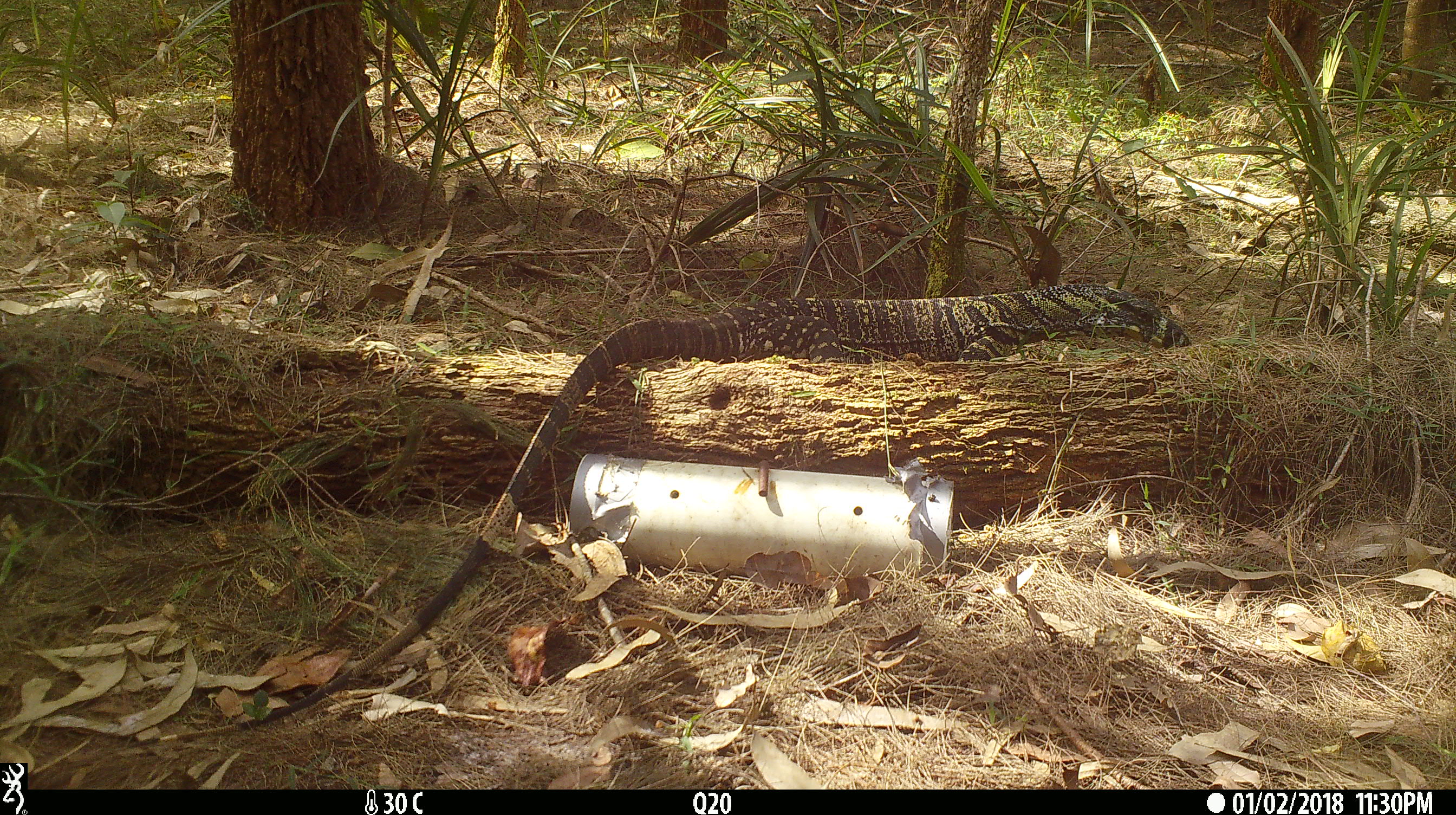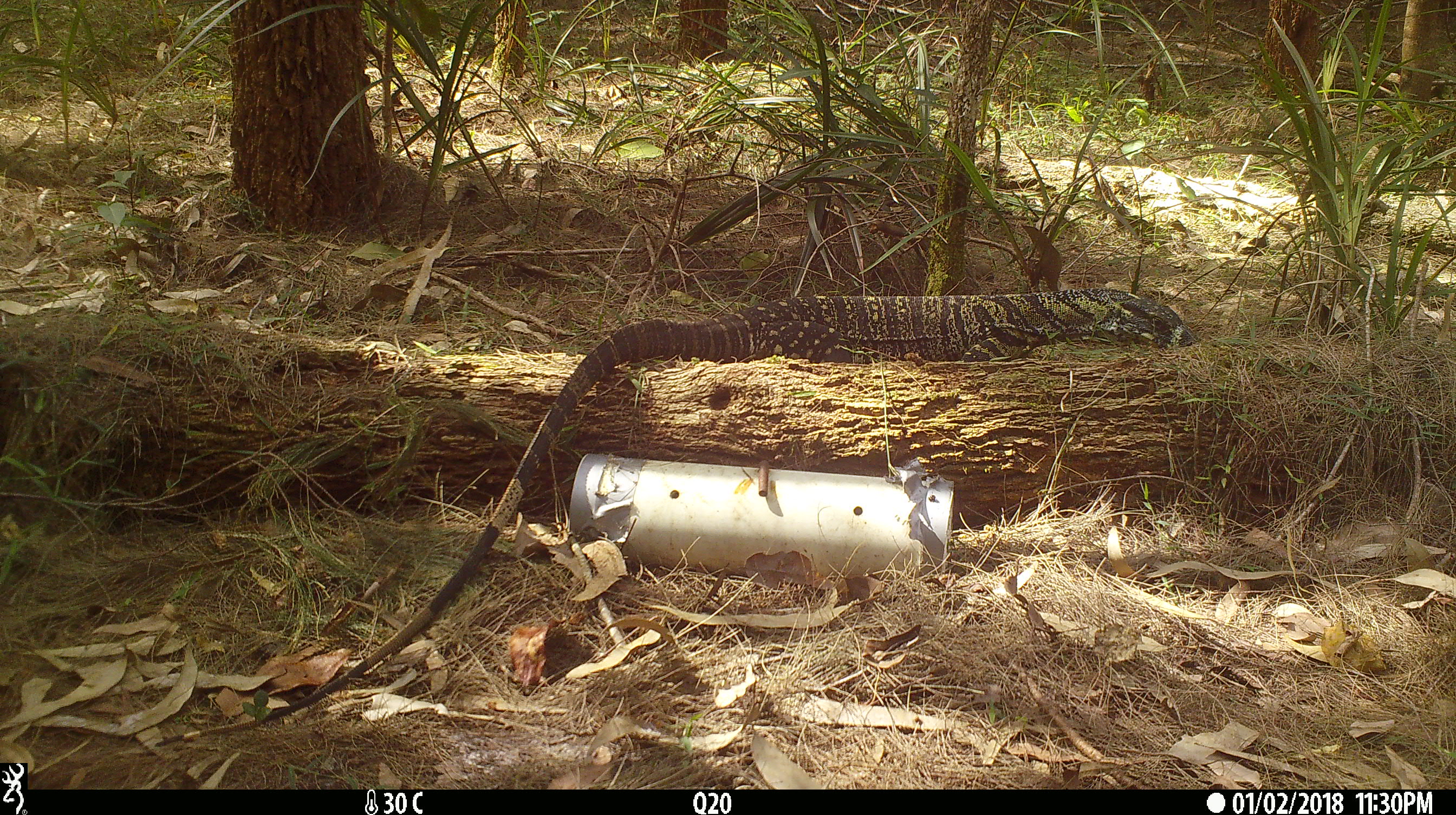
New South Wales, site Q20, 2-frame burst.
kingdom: Animalia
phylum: Chordata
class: Reptilia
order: Squamata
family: Varanidae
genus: Varanus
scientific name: Varanus varius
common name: lace monitor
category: goanna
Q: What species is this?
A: Goanna (lace monitor) (Varanus varius).